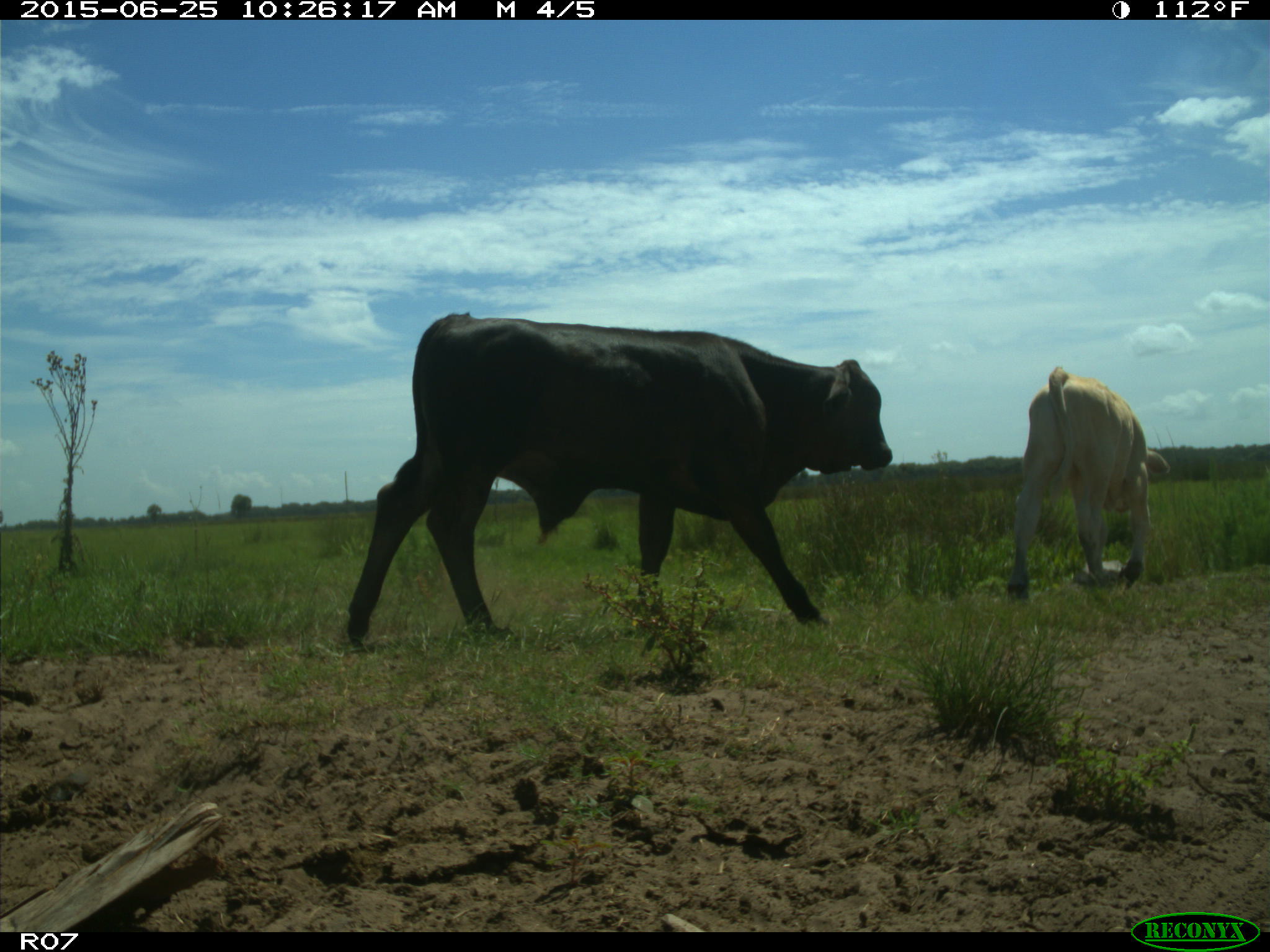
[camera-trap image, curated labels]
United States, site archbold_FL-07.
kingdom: Animalia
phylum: Chordata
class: Mammalia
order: Artiodactyla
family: Bovidae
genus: Bos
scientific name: Bos taurus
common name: domestic cow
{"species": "Bos taurus (domestic cow)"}